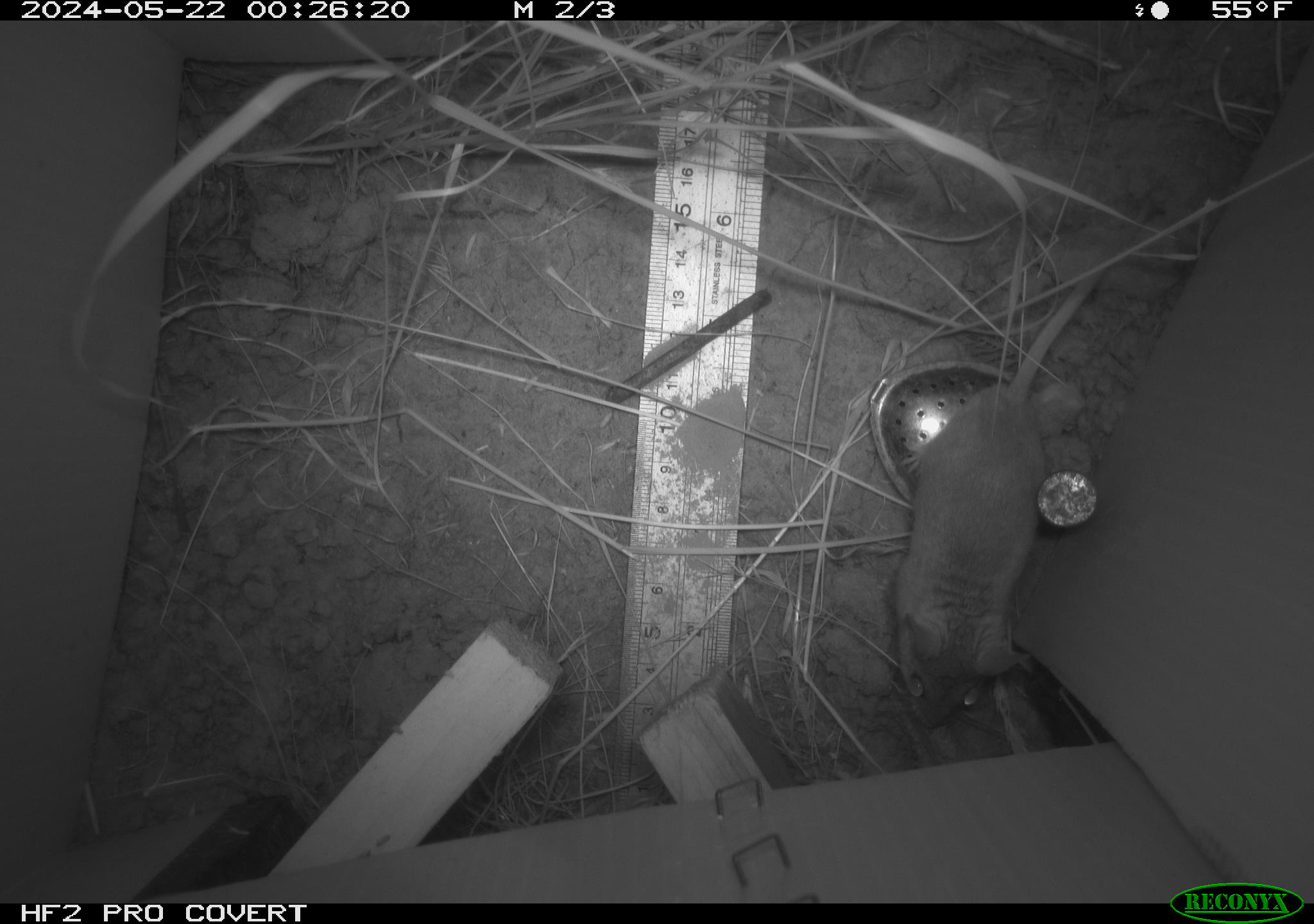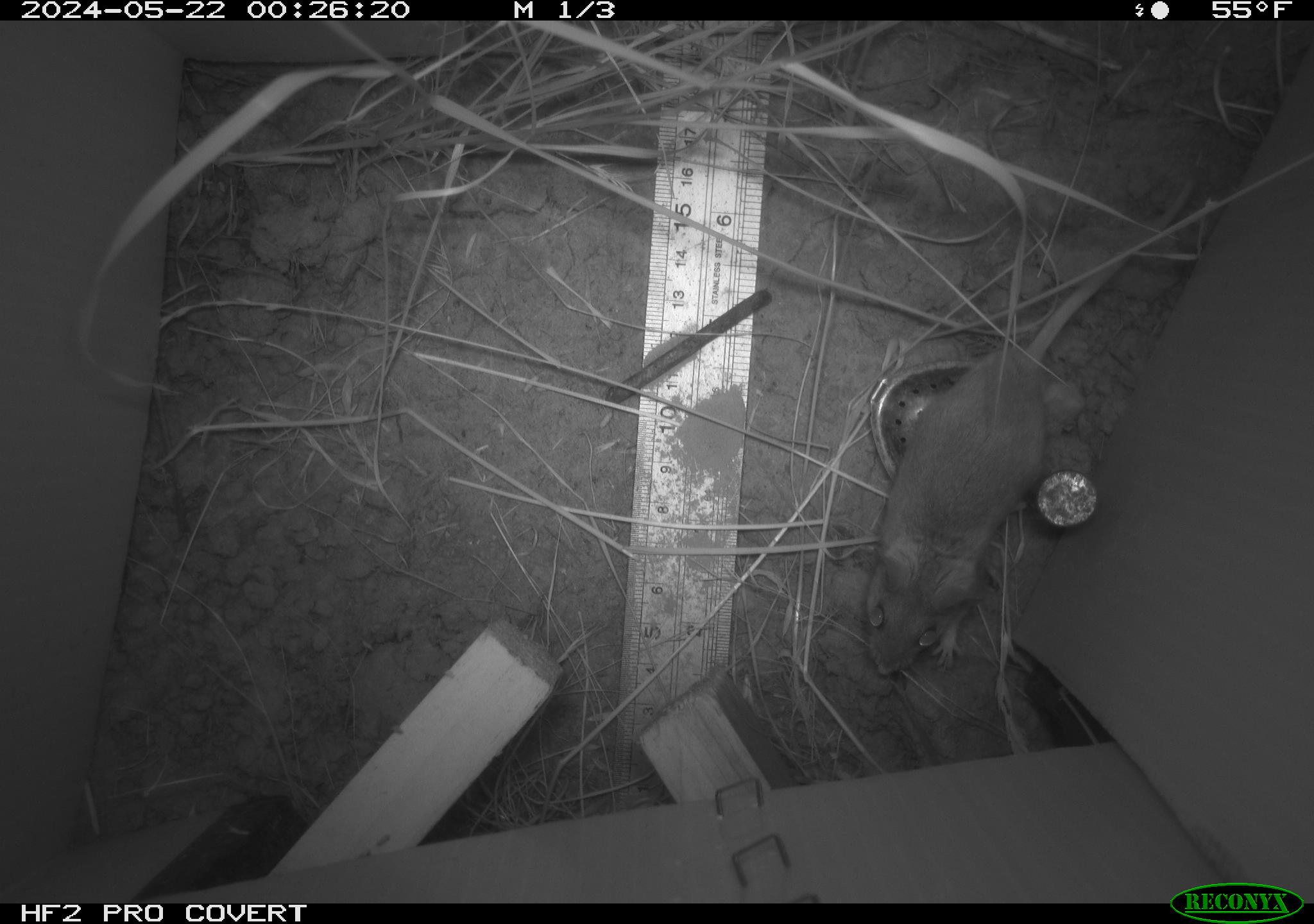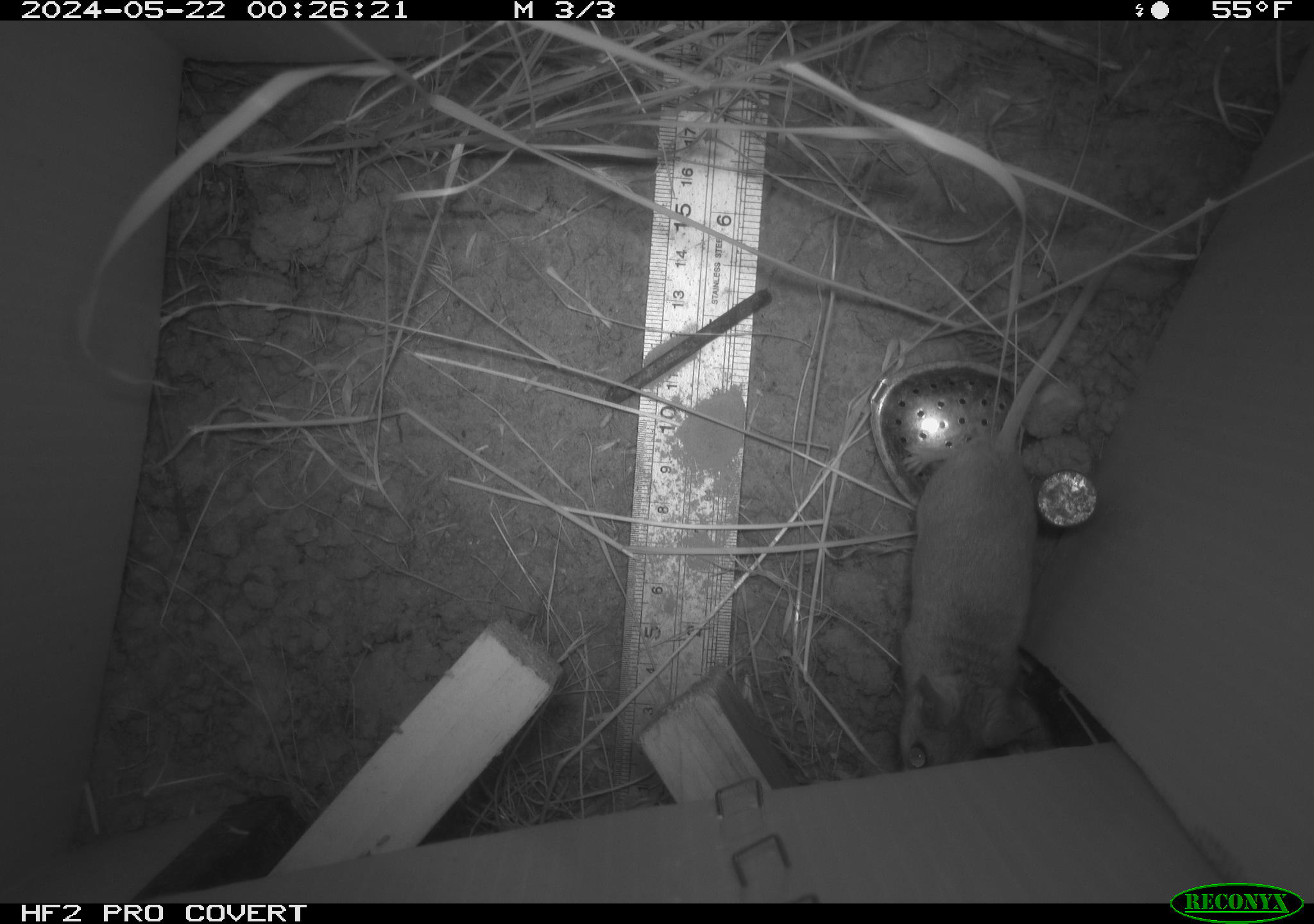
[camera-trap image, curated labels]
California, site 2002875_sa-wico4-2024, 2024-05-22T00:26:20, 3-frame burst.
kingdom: Animalia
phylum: Chordata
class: Mammalia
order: Rodentia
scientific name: Rodentia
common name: mouse species